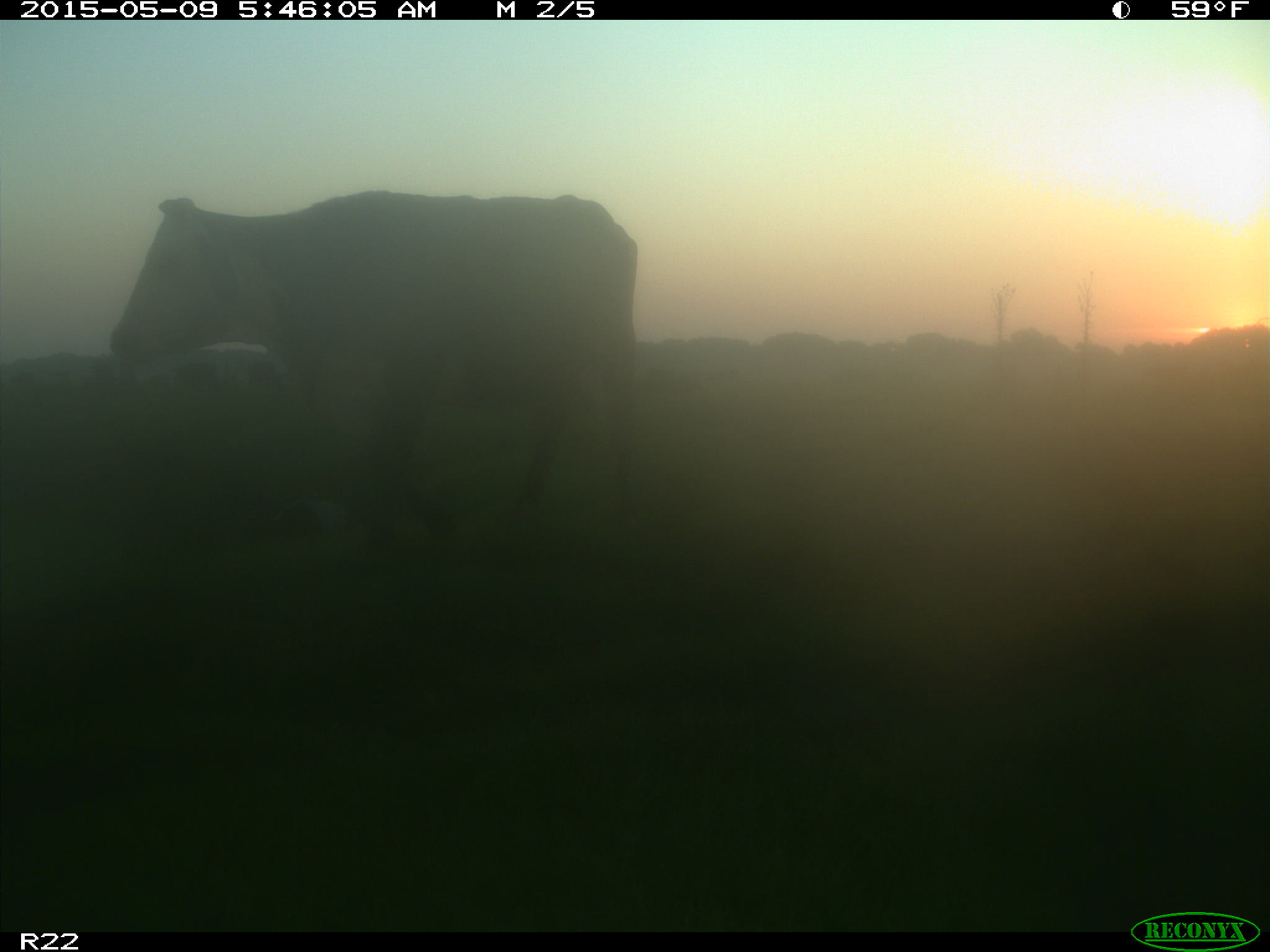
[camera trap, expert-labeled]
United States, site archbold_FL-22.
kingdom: Animalia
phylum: Chordata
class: Mammalia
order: Artiodactyla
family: Bovidae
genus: Bos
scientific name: Bos taurus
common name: domestic cow